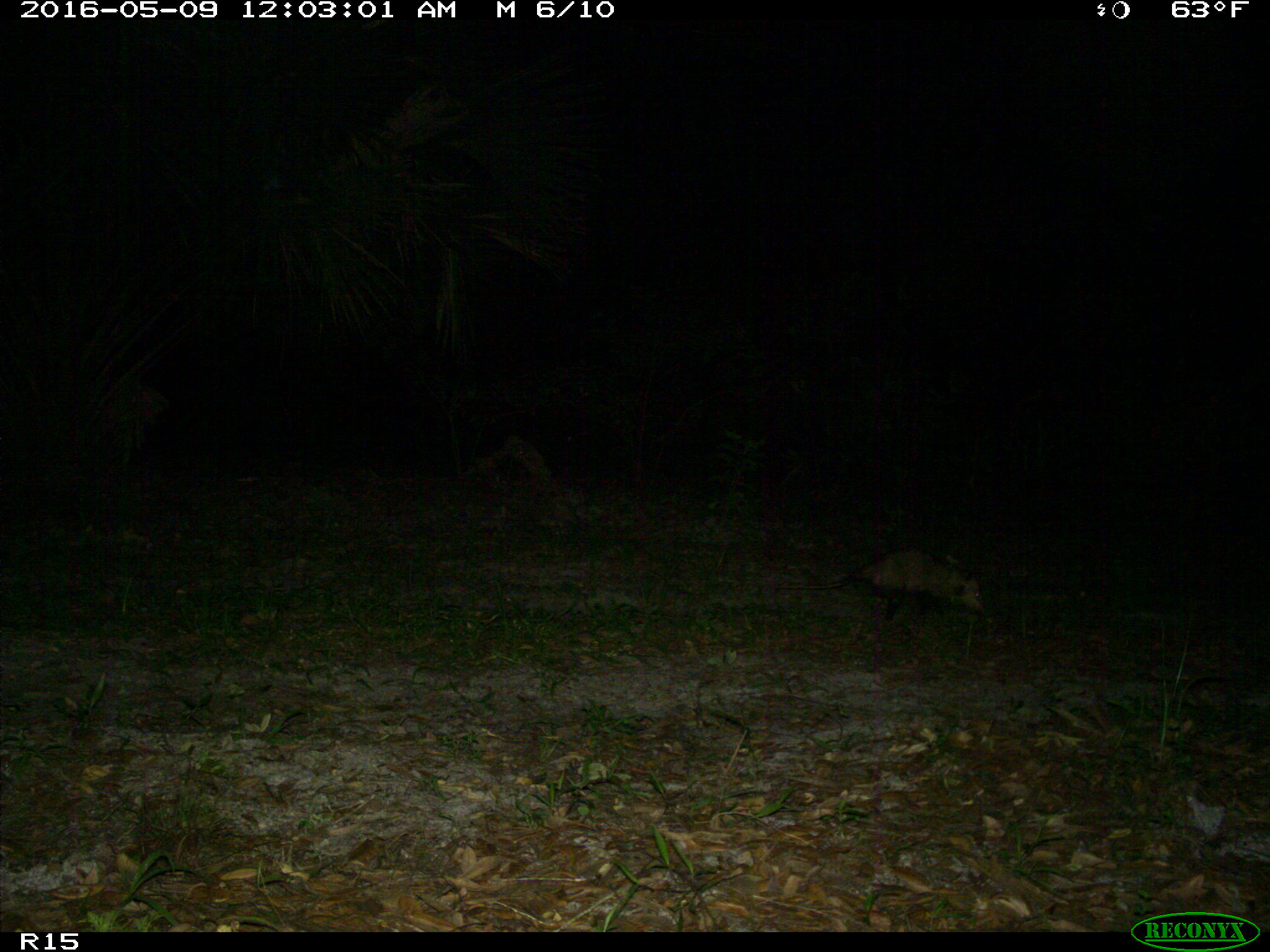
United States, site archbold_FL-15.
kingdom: Animalia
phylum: Chordata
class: Mammalia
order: Didelphimorphia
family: Didelphidae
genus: Didelphis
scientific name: Didelphis virginiana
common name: virginia opossum